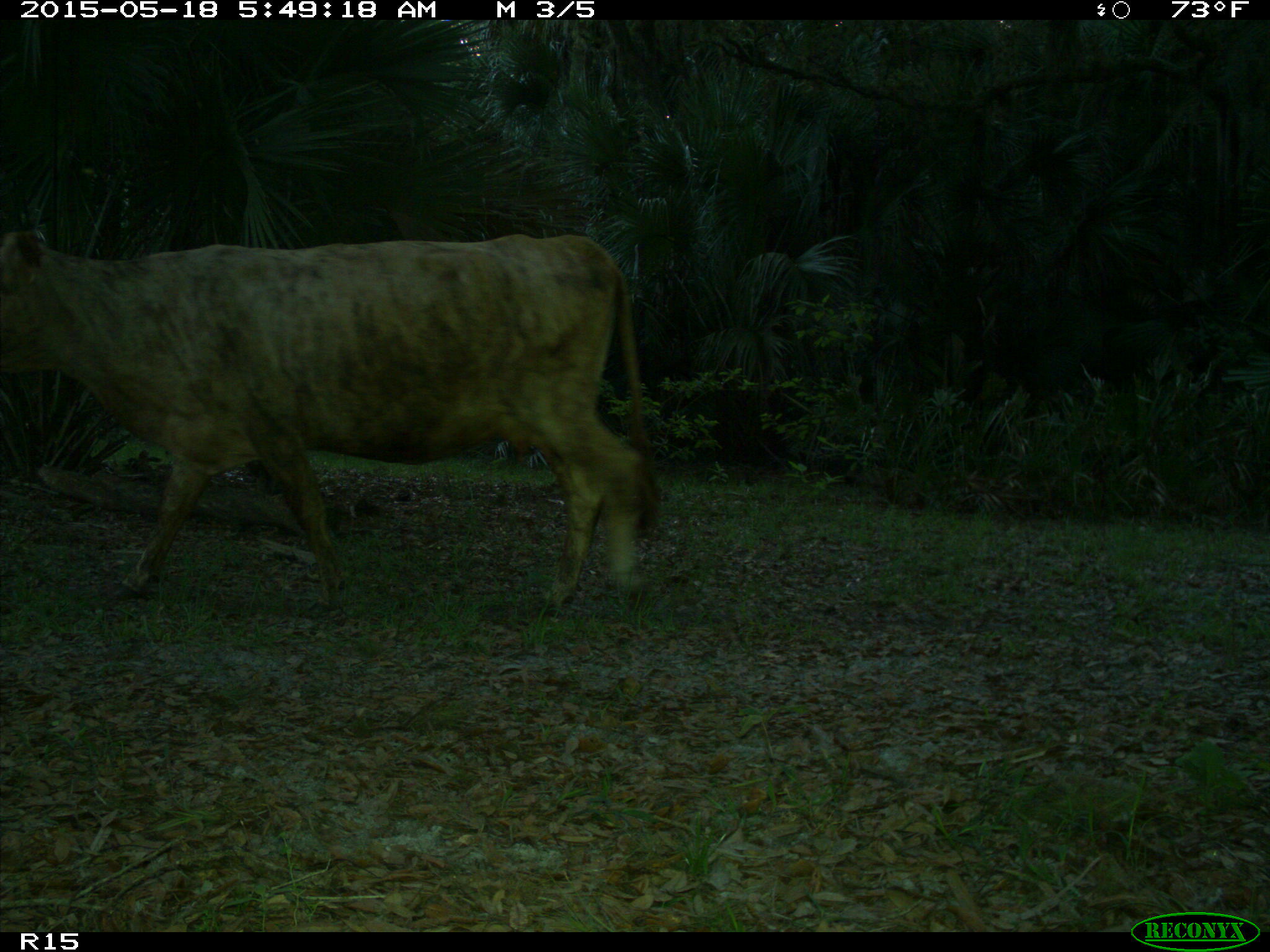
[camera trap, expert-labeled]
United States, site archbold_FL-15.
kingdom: Animalia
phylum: Chordata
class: Mammalia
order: Artiodactyla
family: Bovidae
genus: Bos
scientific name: Bos taurus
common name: domestic cow